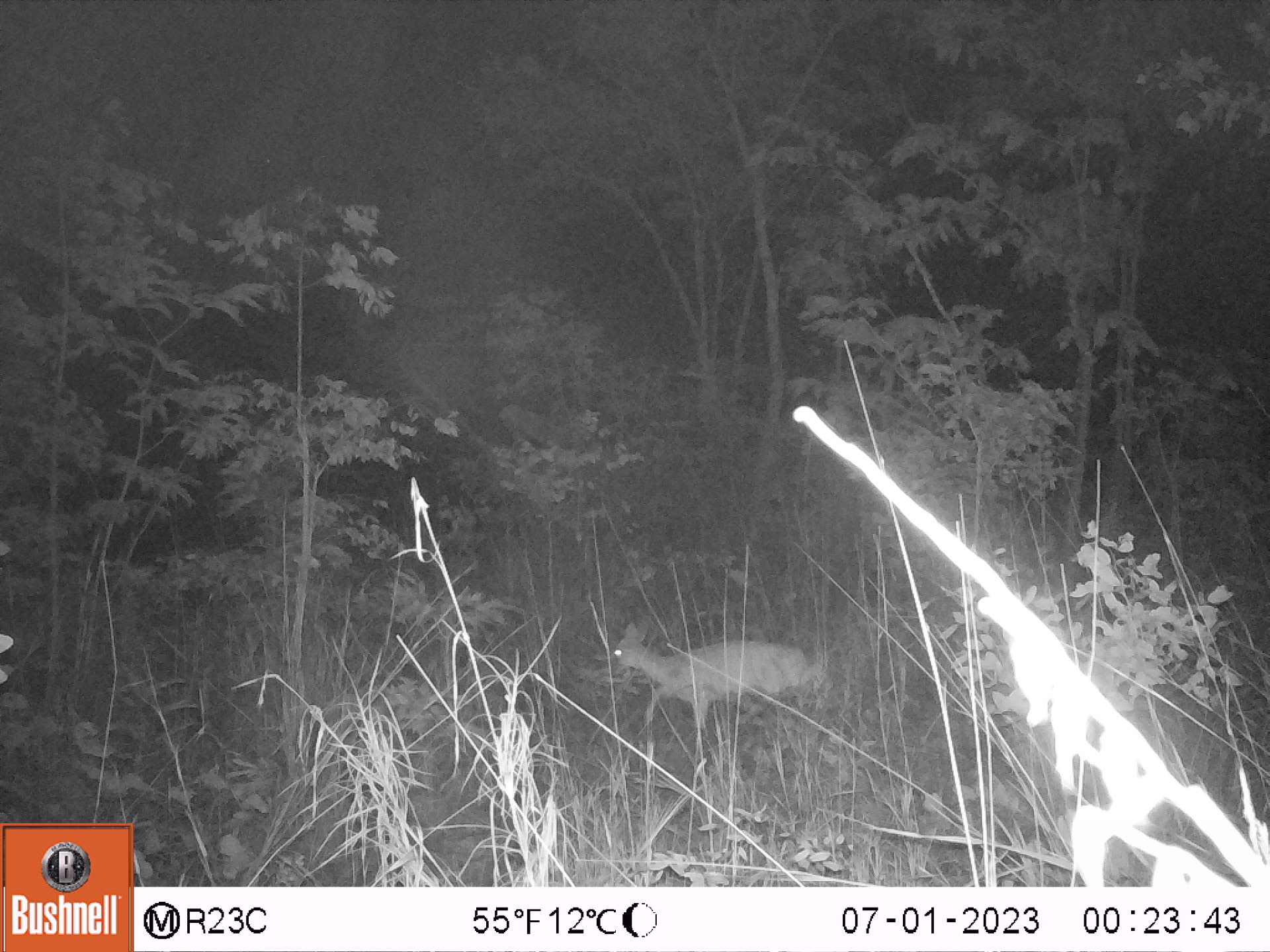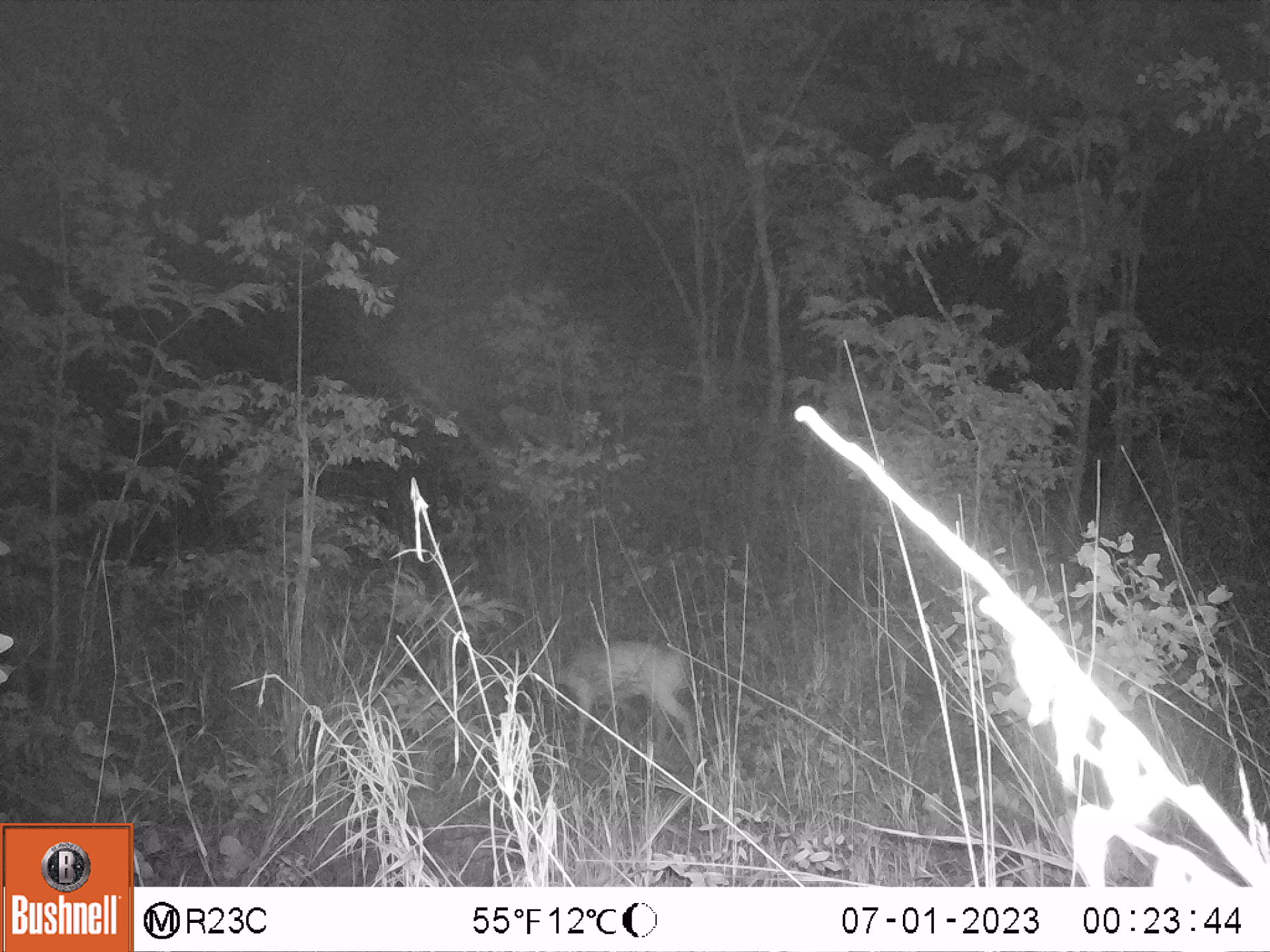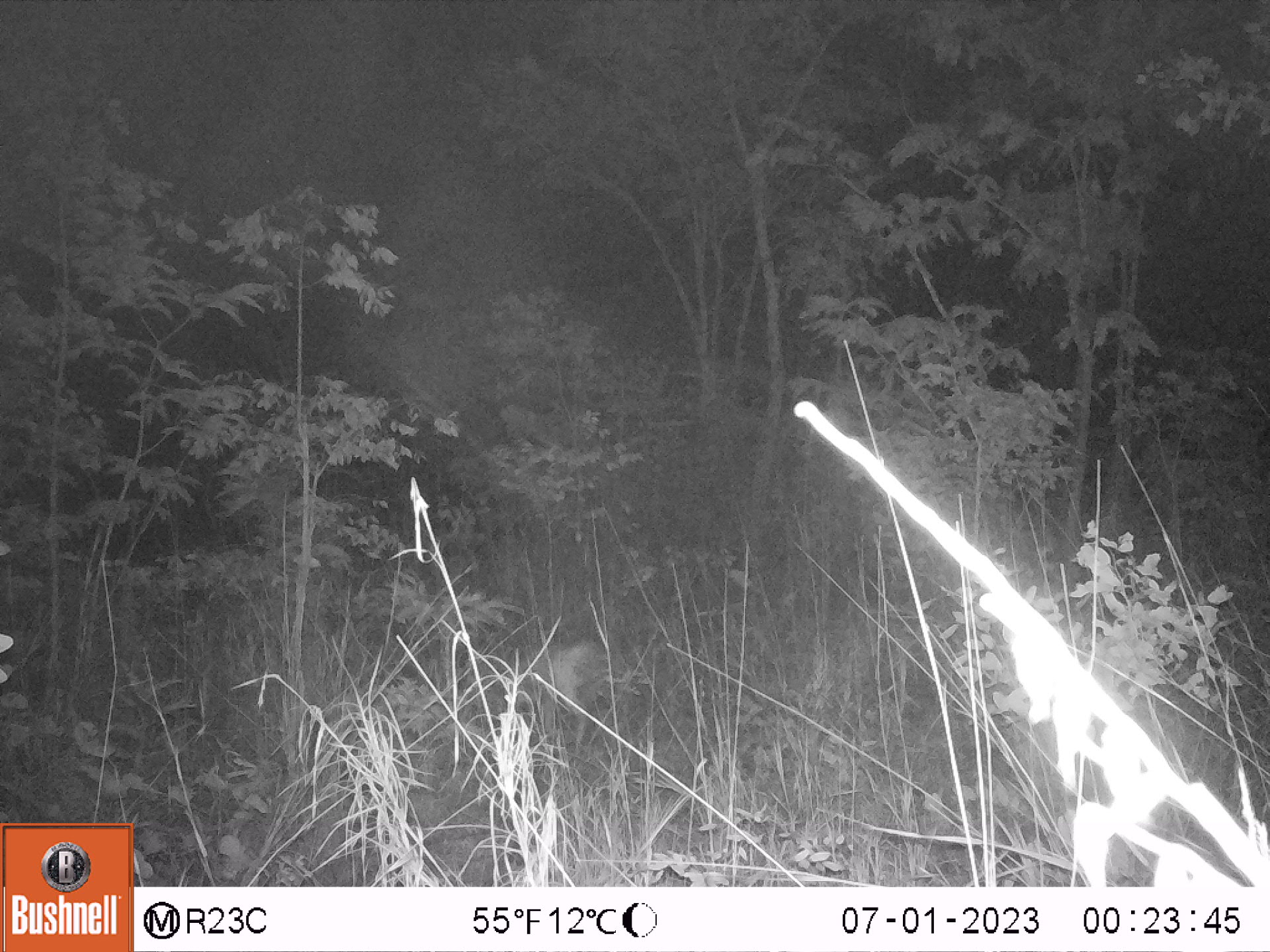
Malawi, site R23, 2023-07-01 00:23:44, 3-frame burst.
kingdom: Animalia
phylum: Chordata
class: Mammalia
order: Artiodactyla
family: Bovidae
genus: Sylvicapra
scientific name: Sylvicapra grimmia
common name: common duiker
Common duiker (Sylvicapra grimmia), count 1.